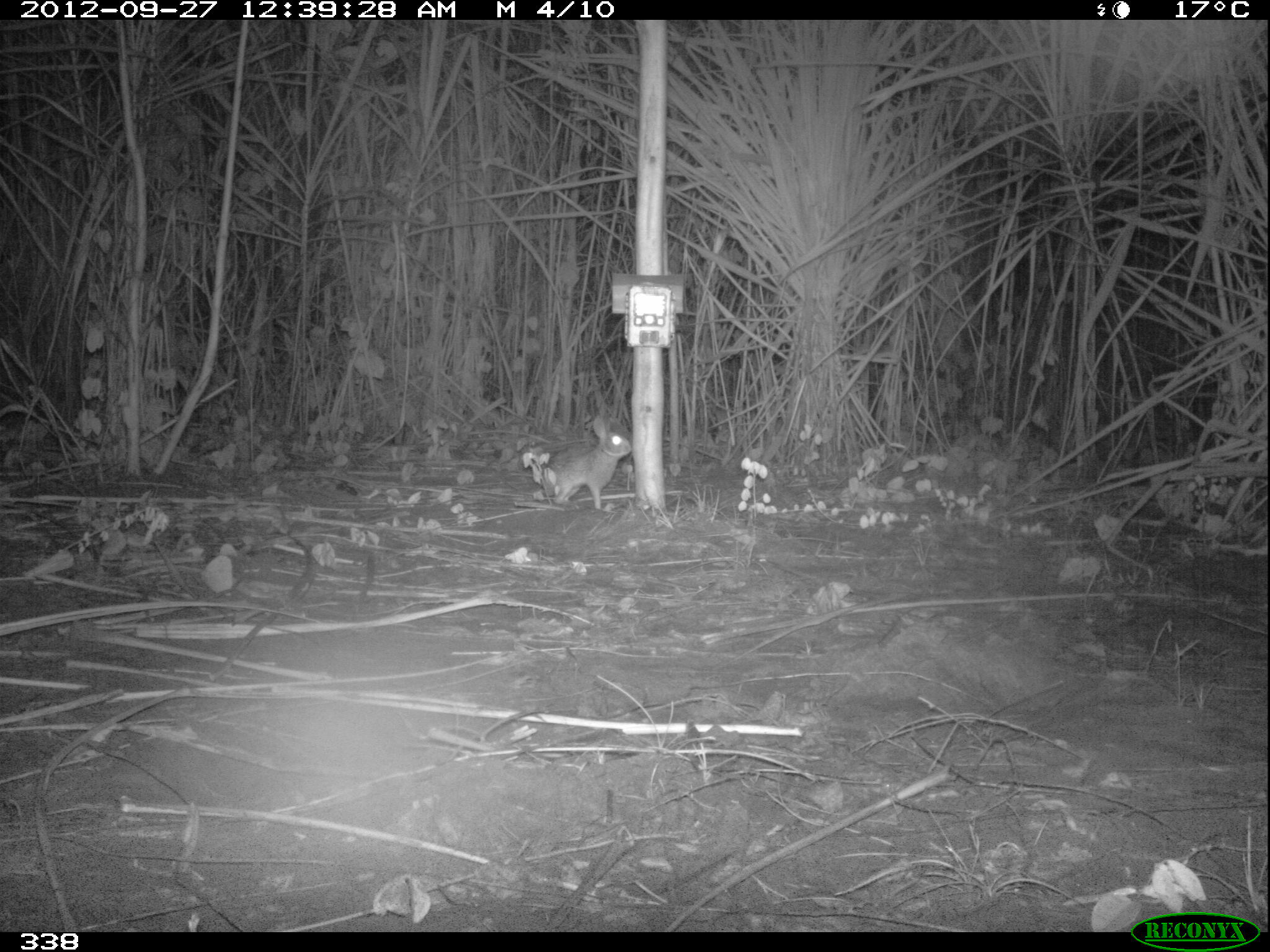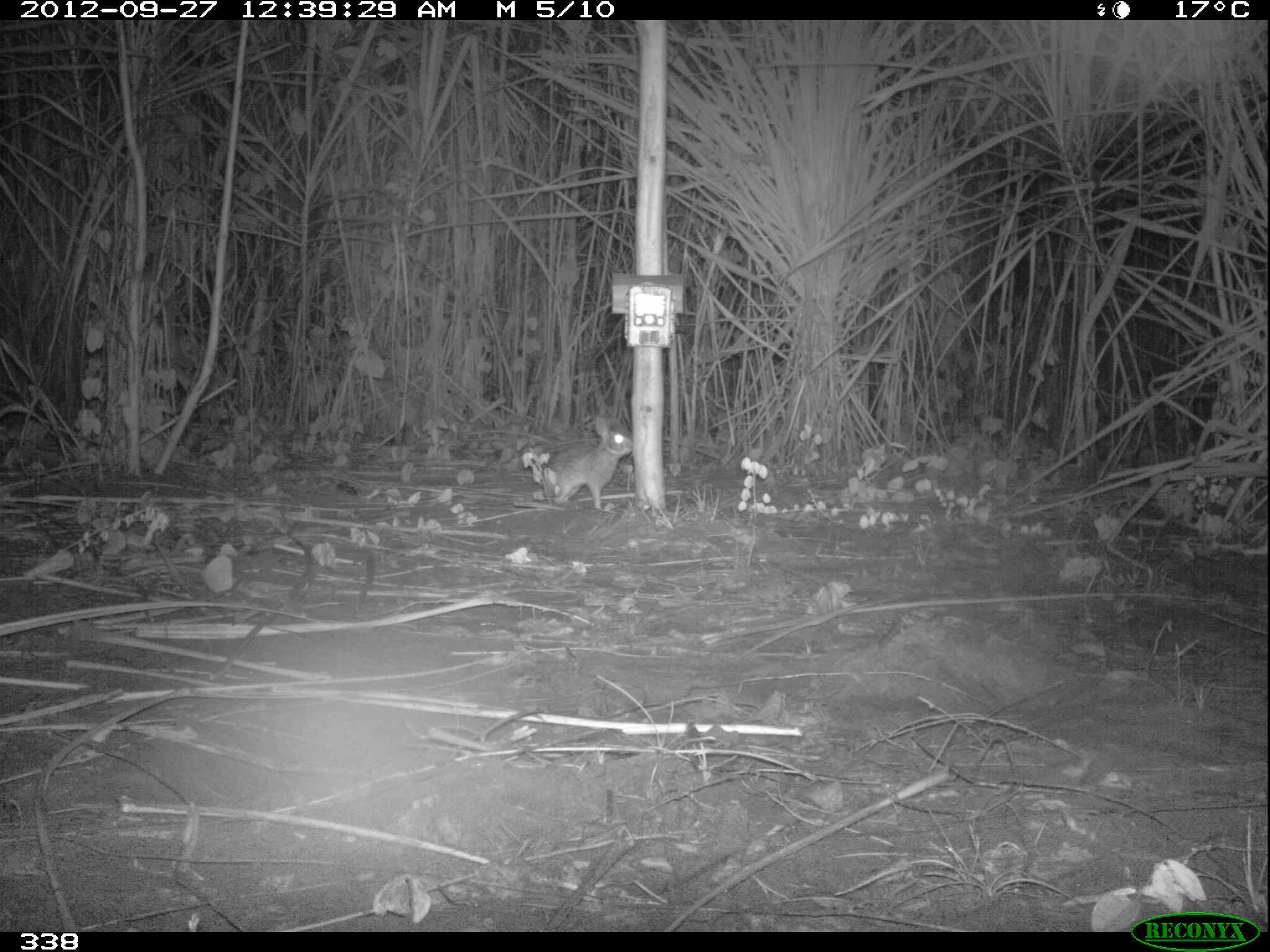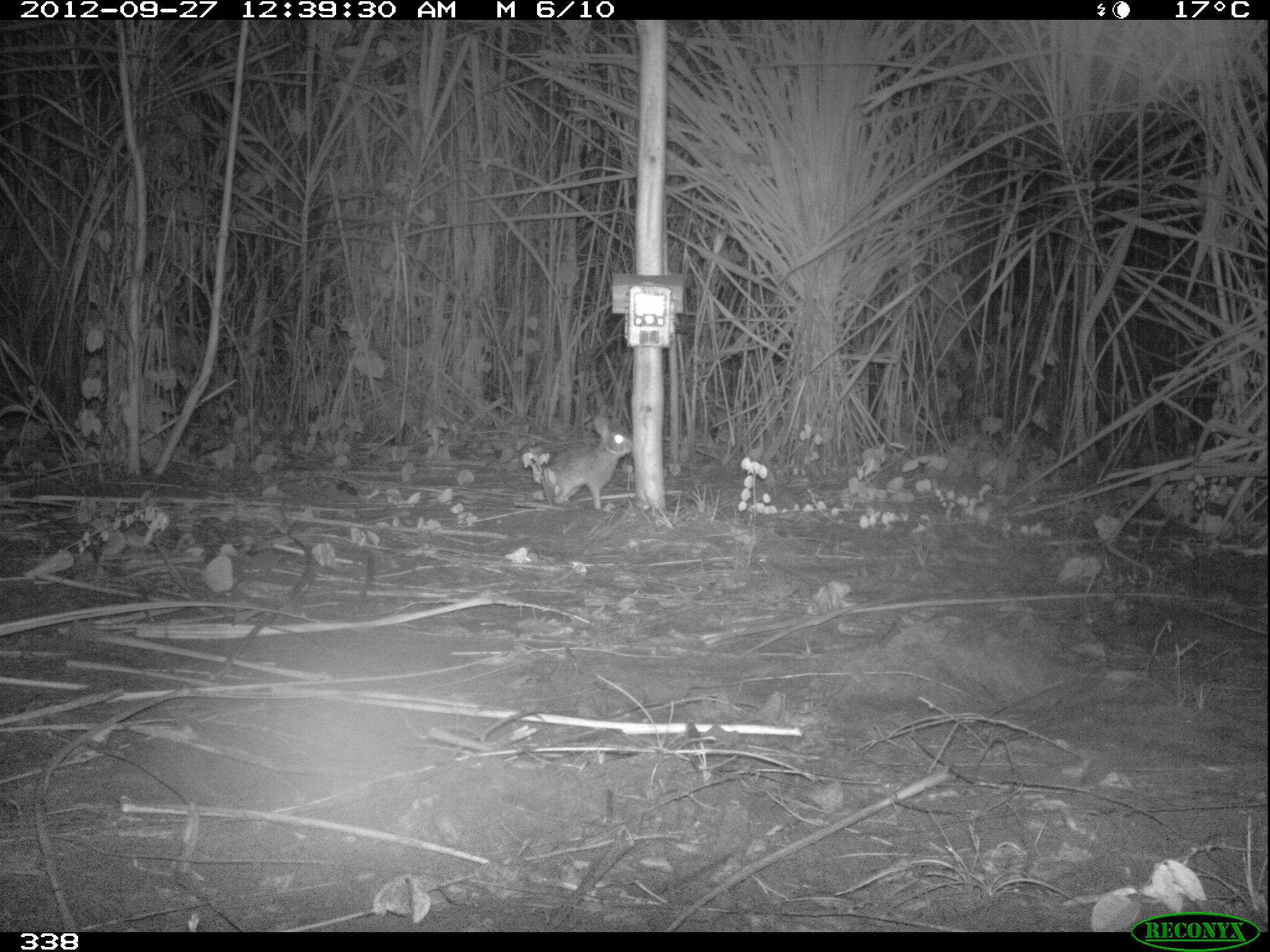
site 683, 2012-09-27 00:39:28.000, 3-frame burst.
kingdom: Animalia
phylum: Chordata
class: Mammalia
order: Lagomorpha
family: Leporidae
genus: Sylvilagus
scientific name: Sylvilagus brasiliensis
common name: tapeti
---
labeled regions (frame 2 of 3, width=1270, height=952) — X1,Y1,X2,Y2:
sylvilagus brasiliensis: 551,415,633,509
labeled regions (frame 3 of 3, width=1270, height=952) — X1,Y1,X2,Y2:
sylvilagus brasiliensis: 542,415,631,510